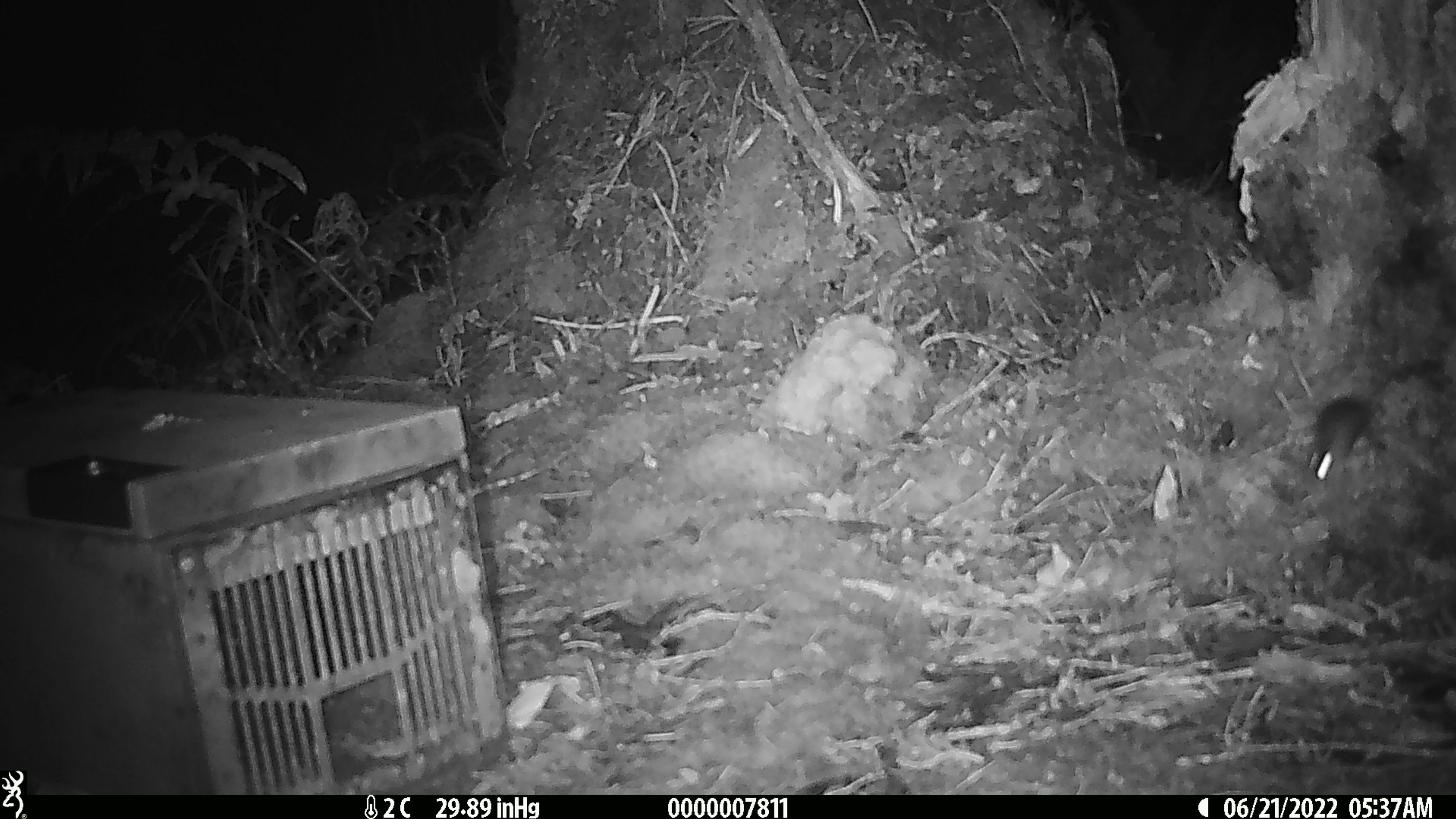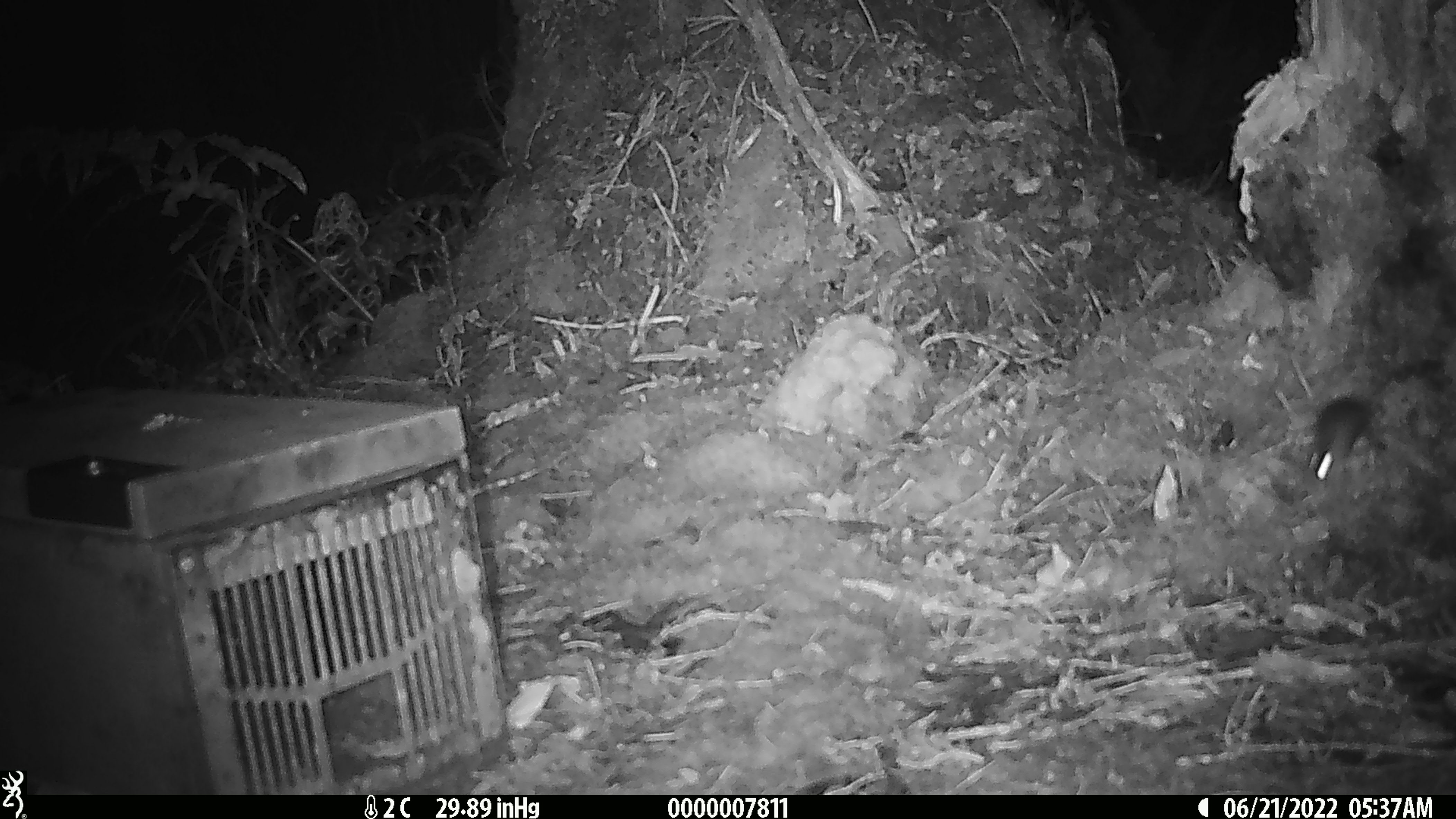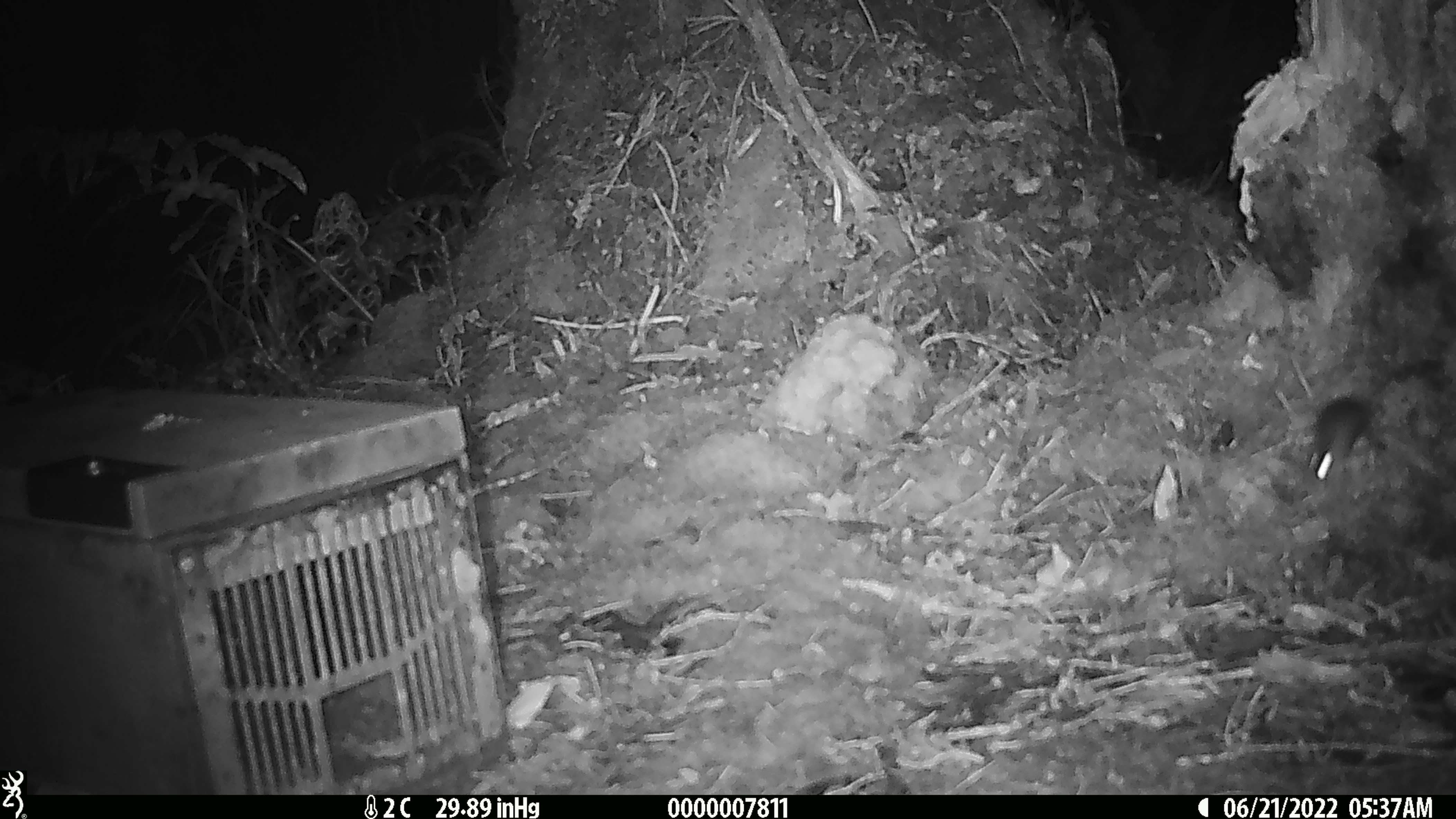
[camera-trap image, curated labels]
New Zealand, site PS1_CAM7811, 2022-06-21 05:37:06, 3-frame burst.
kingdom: Animalia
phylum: Chordata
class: Mammalia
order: Rodentia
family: Muridae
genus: Mus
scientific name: Mus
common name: mouse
Mouse (Mus).